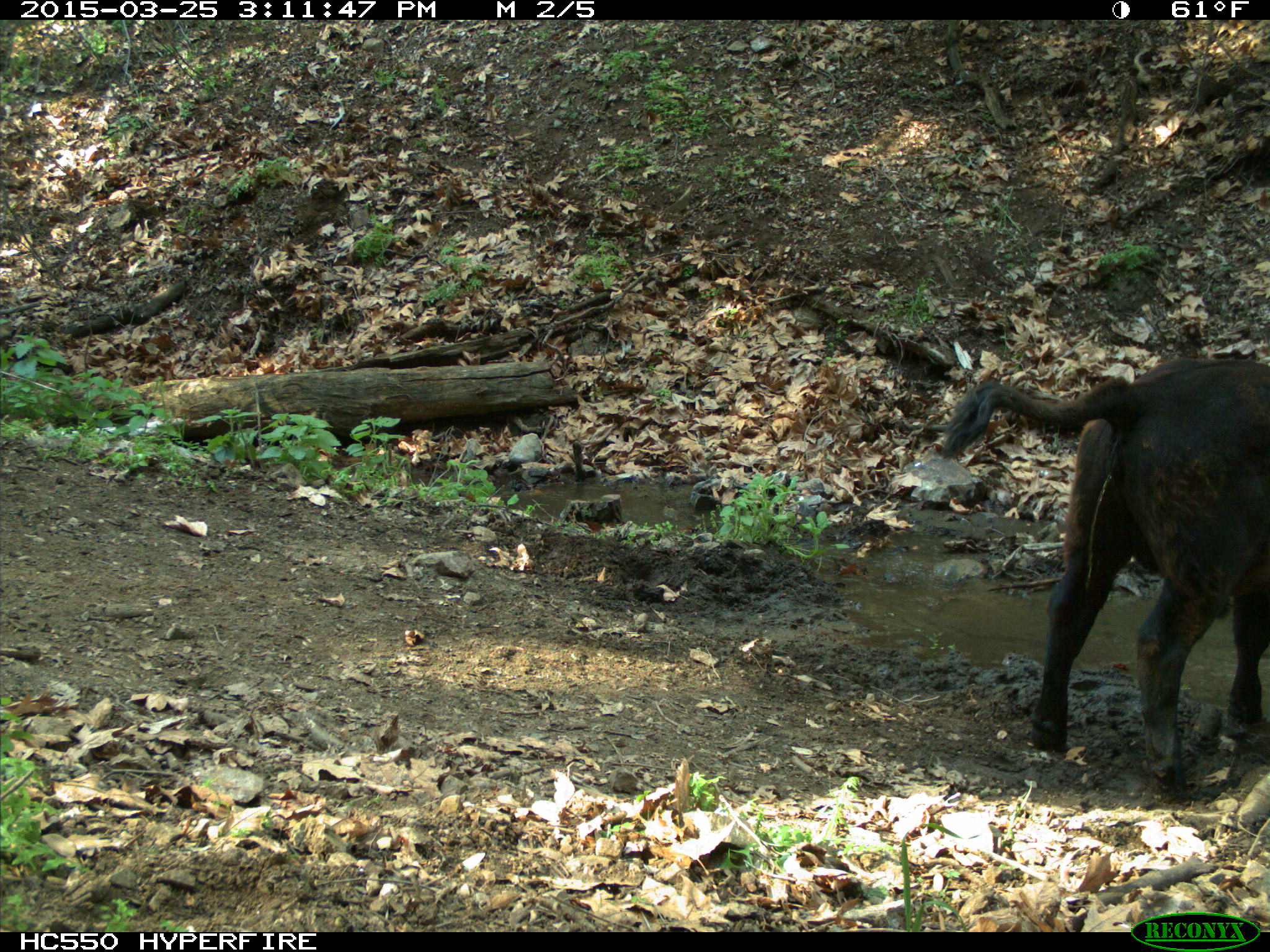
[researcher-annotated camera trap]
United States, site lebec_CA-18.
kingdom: Animalia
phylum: Chordata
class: Mammalia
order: Artiodactyla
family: Bovidae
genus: Bos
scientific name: Bos taurus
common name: domestic cow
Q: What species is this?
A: Bos taurus (domestic cow).